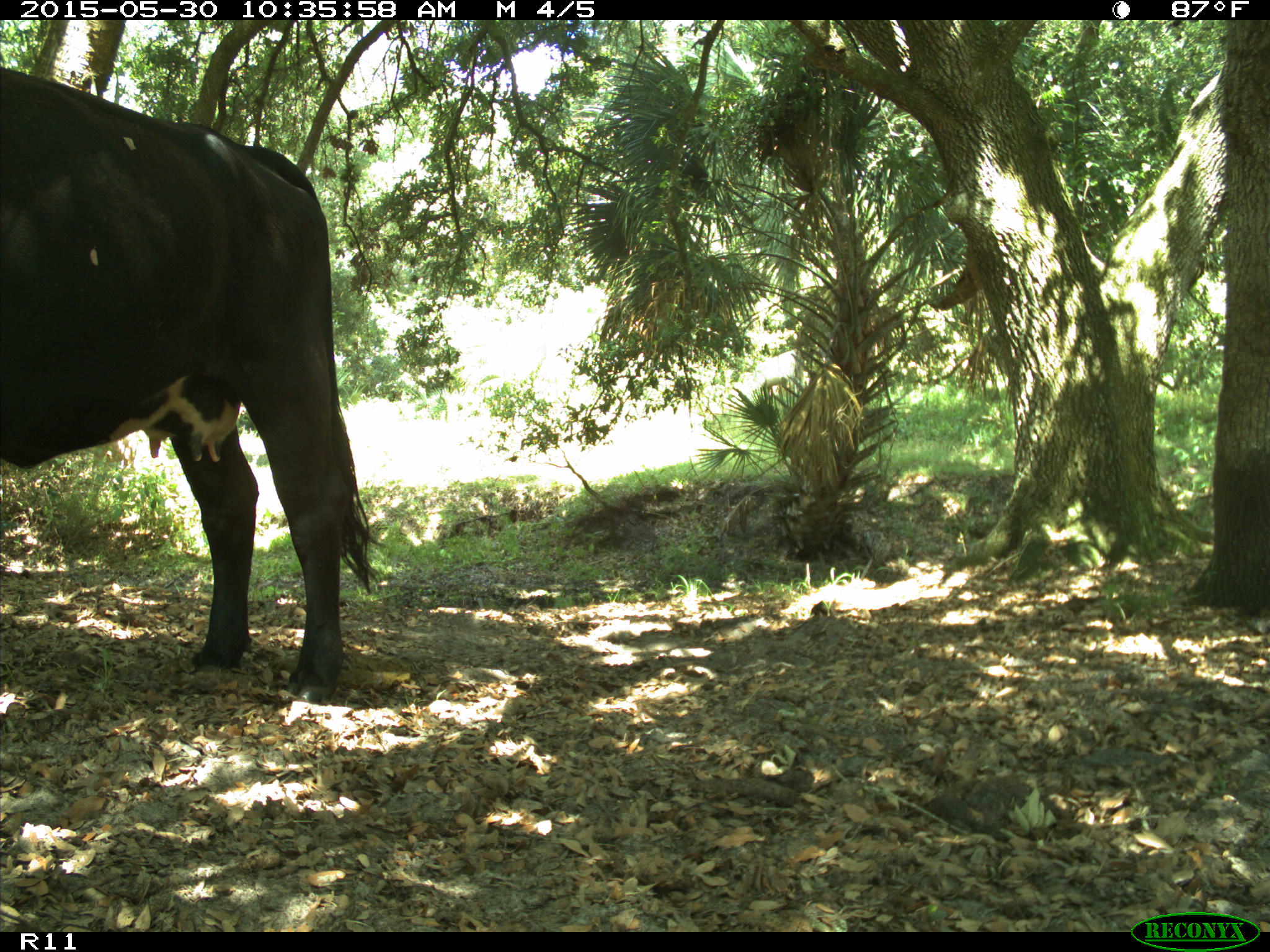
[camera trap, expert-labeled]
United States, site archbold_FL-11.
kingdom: Animalia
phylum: Chordata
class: Mammalia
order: Artiodactyla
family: Bovidae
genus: Bos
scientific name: Bos taurus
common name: domestic cow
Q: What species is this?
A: Bos taurus (domestic cow).